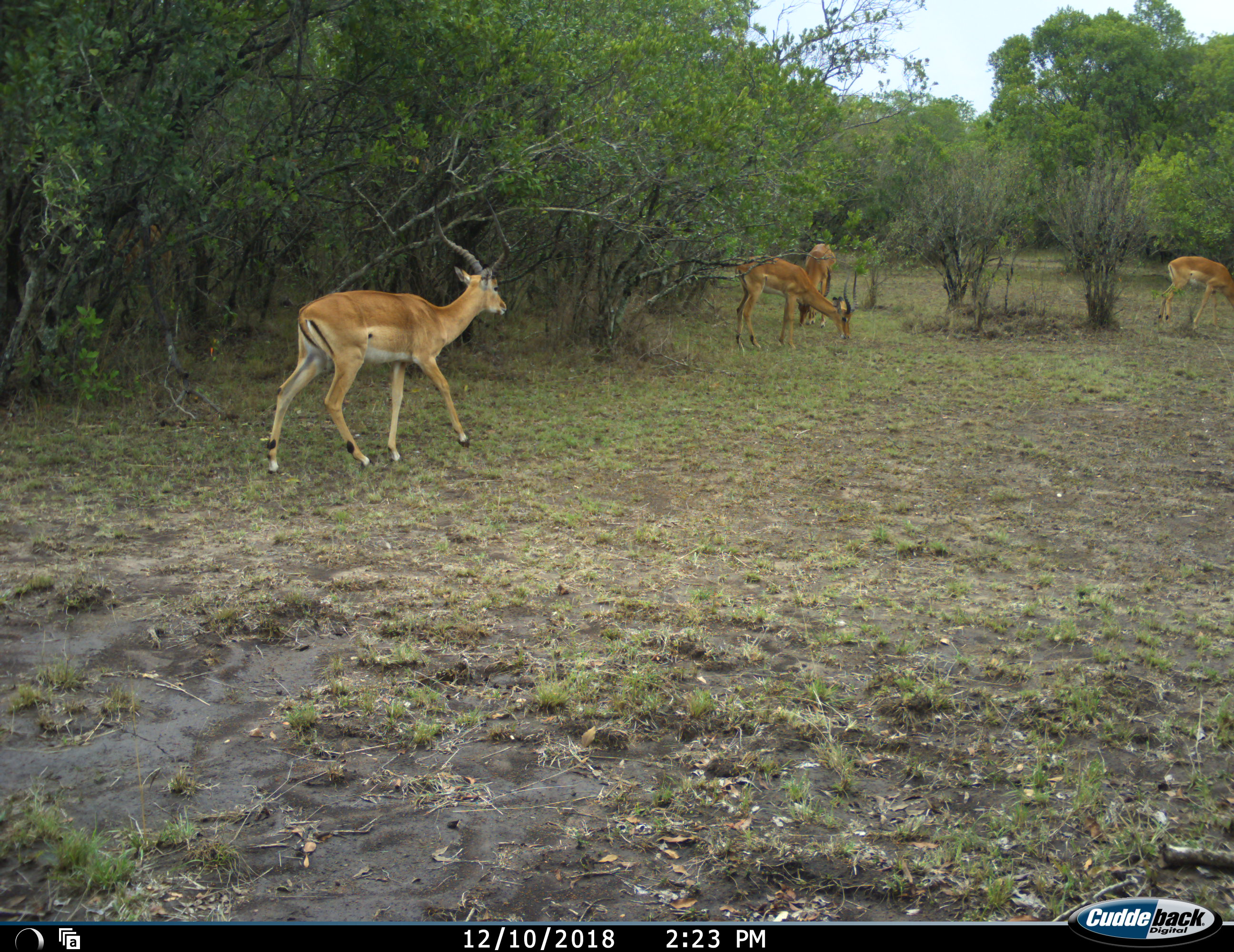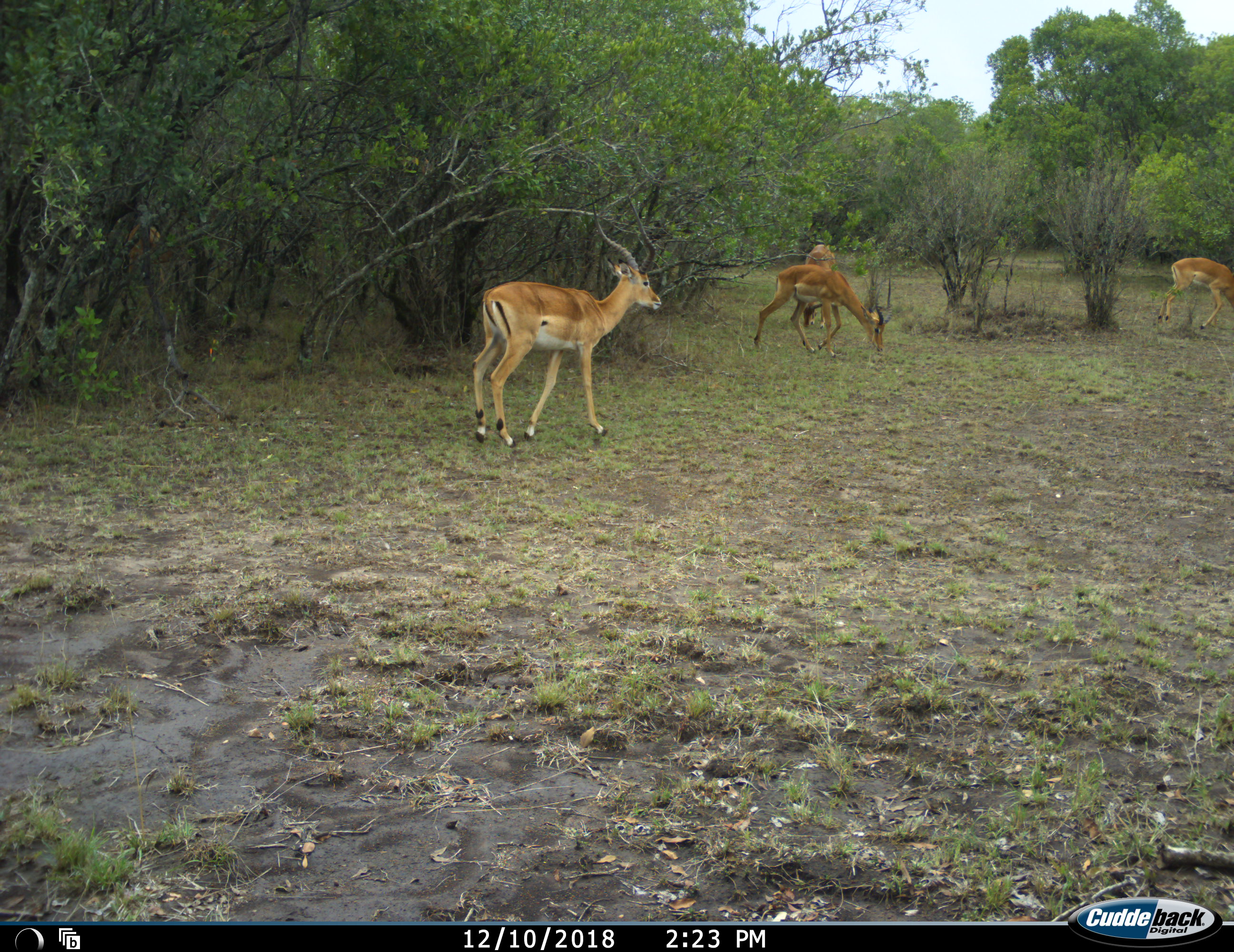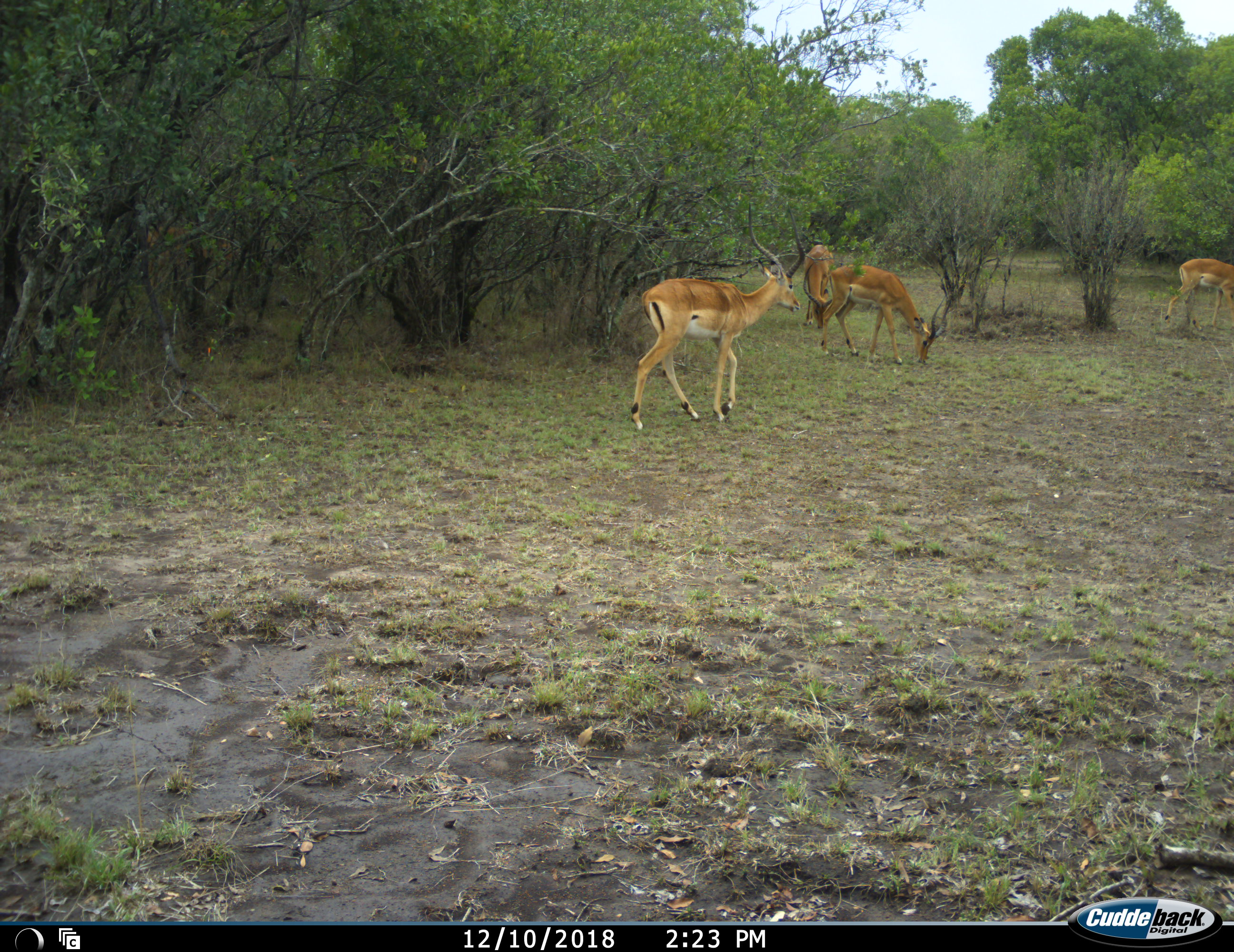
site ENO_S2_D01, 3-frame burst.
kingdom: Animalia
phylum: Chordata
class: Mammalia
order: Artiodactyla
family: Bovidae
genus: Aepyceros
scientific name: Aepyceros melampus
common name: impala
Impala (Aepyceros melampus), count 4. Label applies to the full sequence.